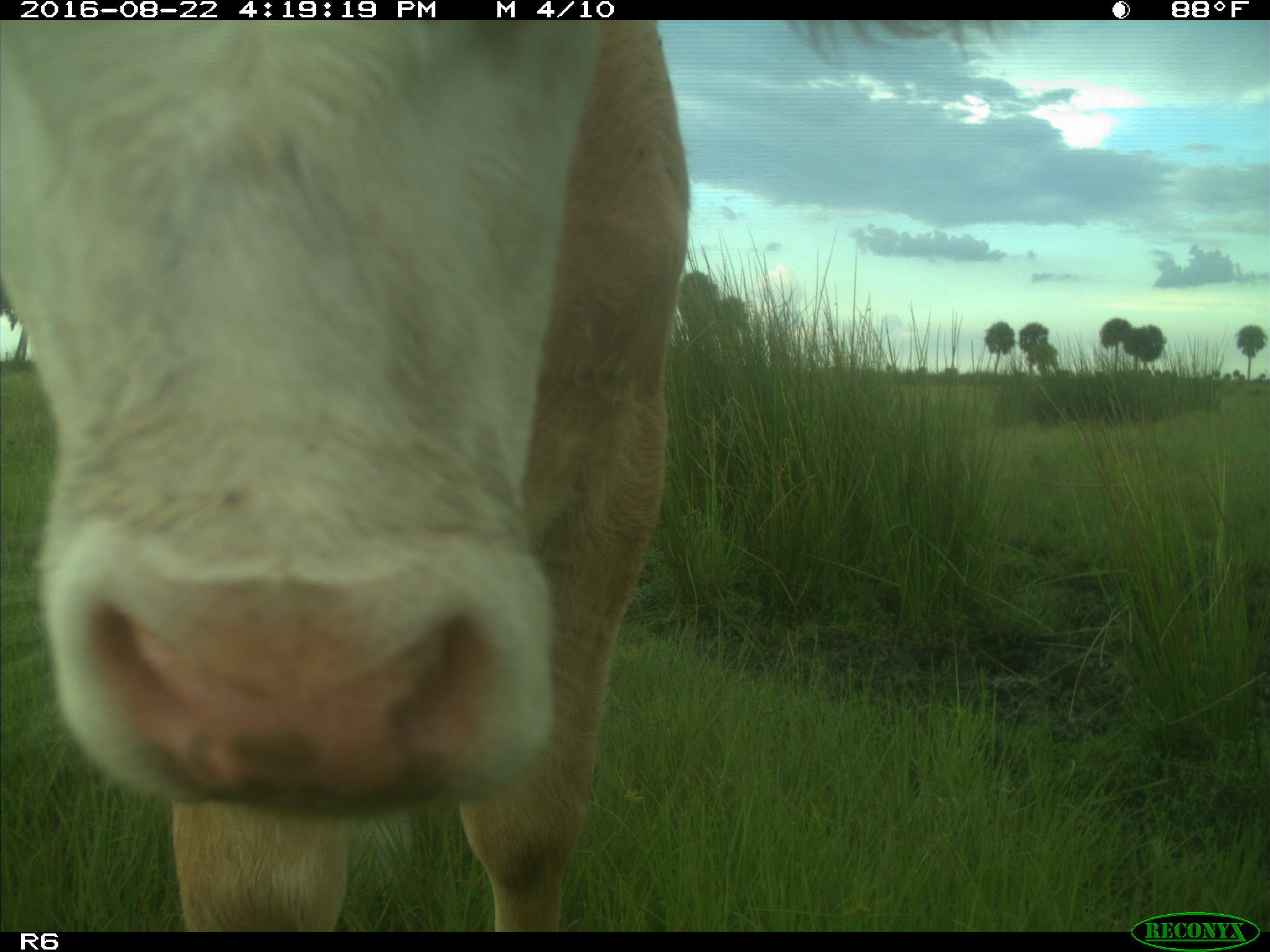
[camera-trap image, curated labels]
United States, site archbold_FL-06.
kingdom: Animalia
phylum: Chordata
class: Mammalia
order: Artiodactyla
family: Bovidae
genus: Bos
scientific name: Bos taurus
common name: domestic cow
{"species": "Bos taurus (domestic cow)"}